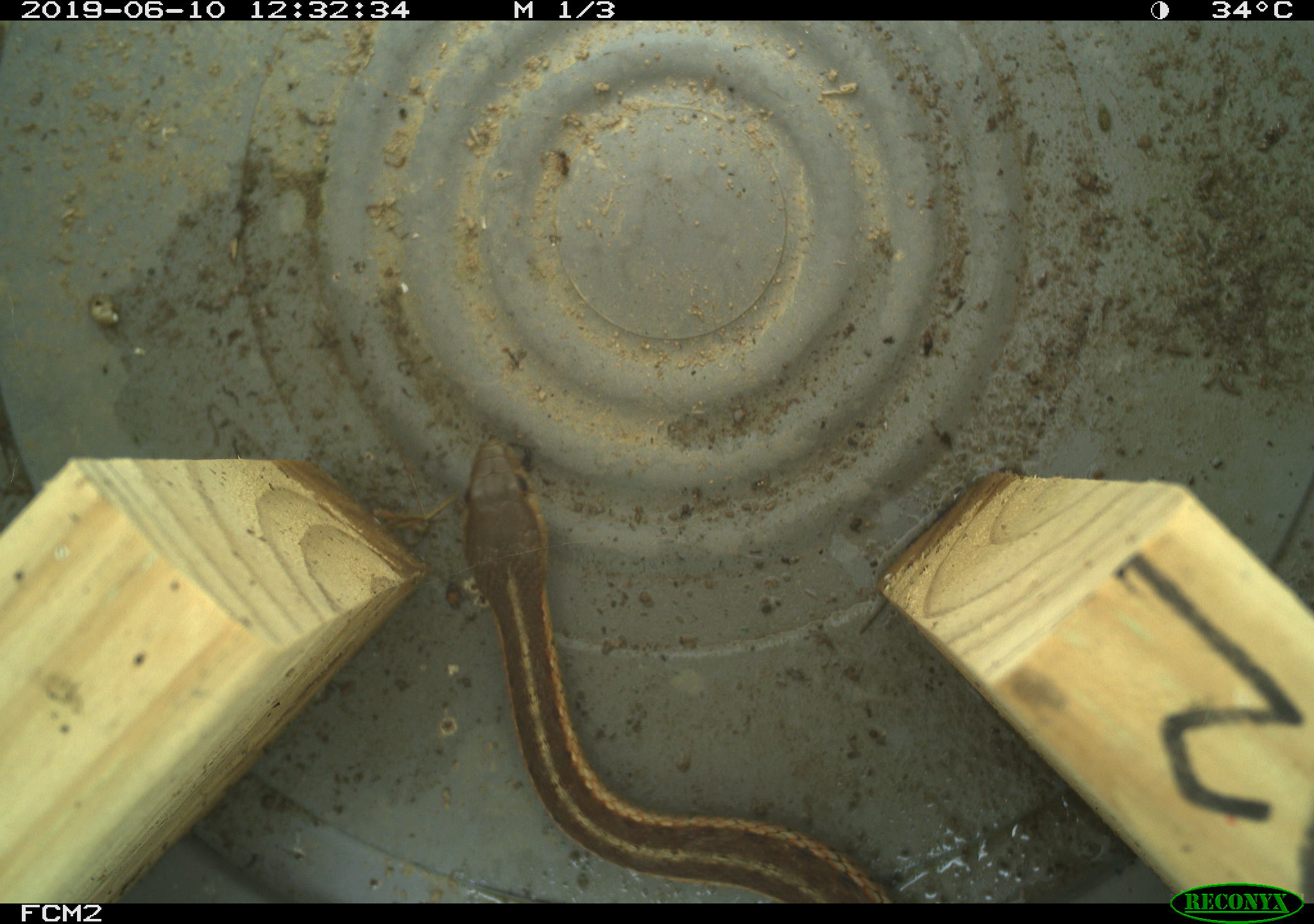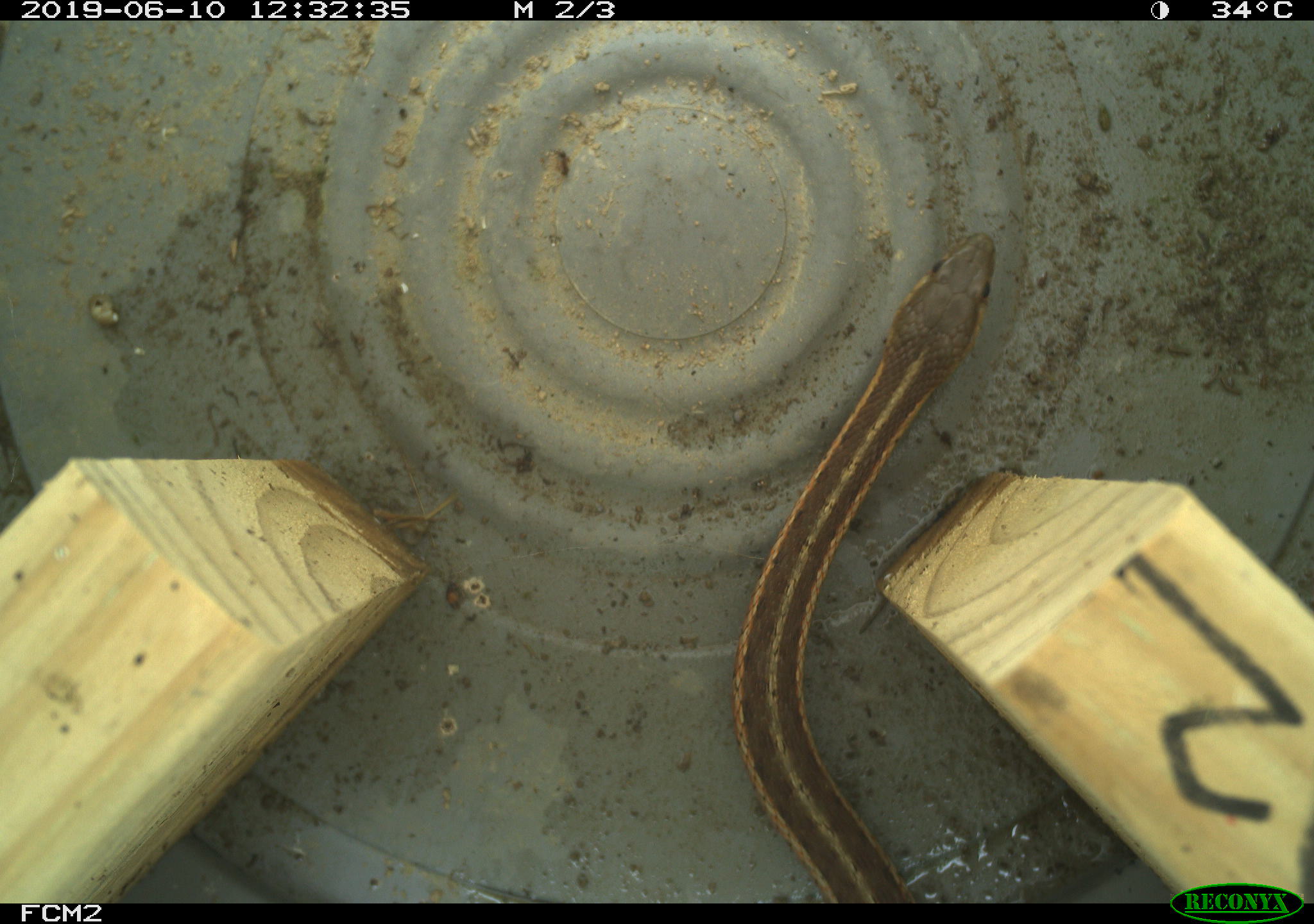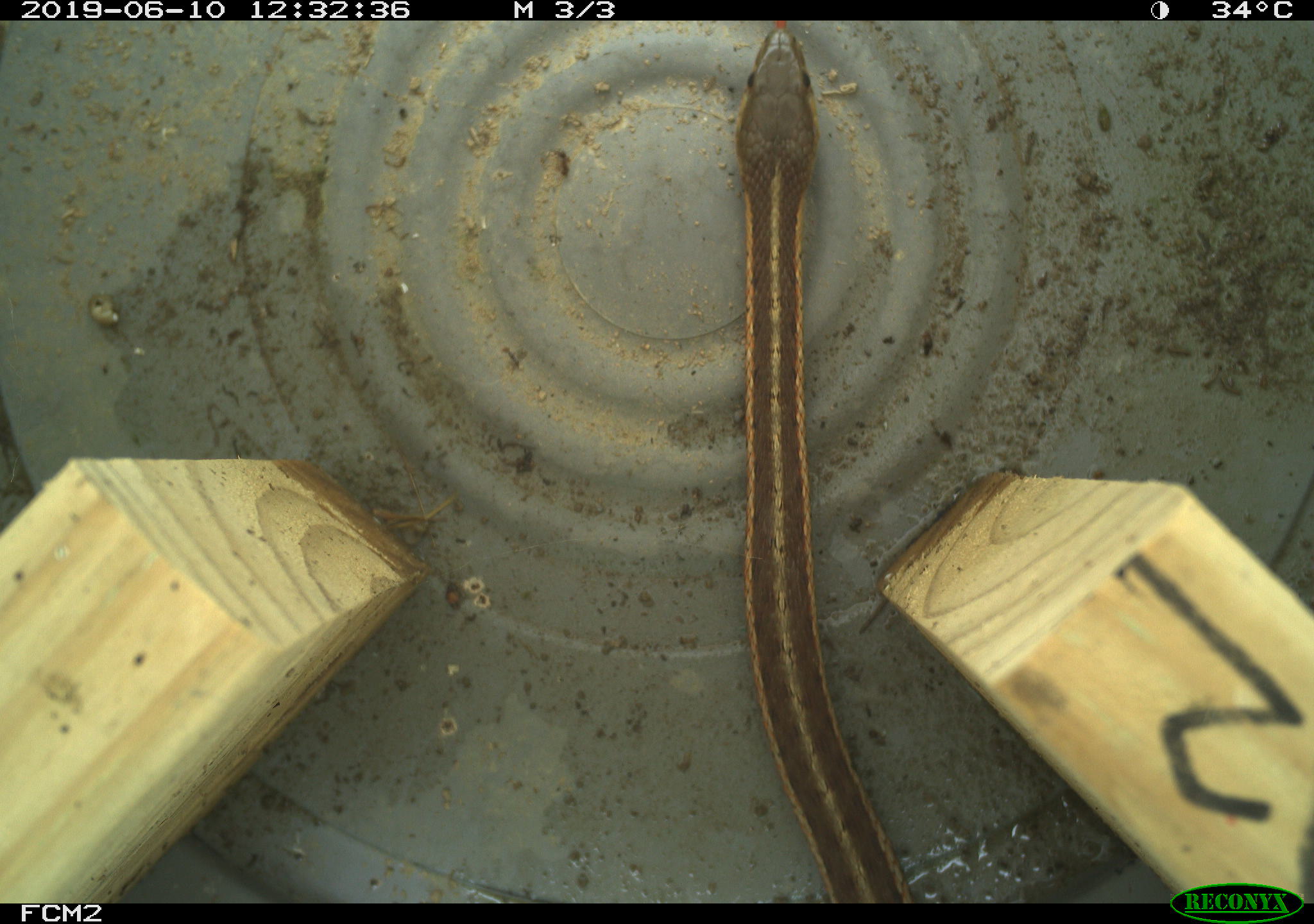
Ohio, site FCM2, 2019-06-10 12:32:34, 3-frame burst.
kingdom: Animalia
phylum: Chordata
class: Reptilia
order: Squamata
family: Colubridae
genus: Thamnophis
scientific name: Thamnophis sirtalis sirtalis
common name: eastern gartersnake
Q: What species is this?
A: Eastern gartersnake (Thamnophis sirtalis sirtalis).